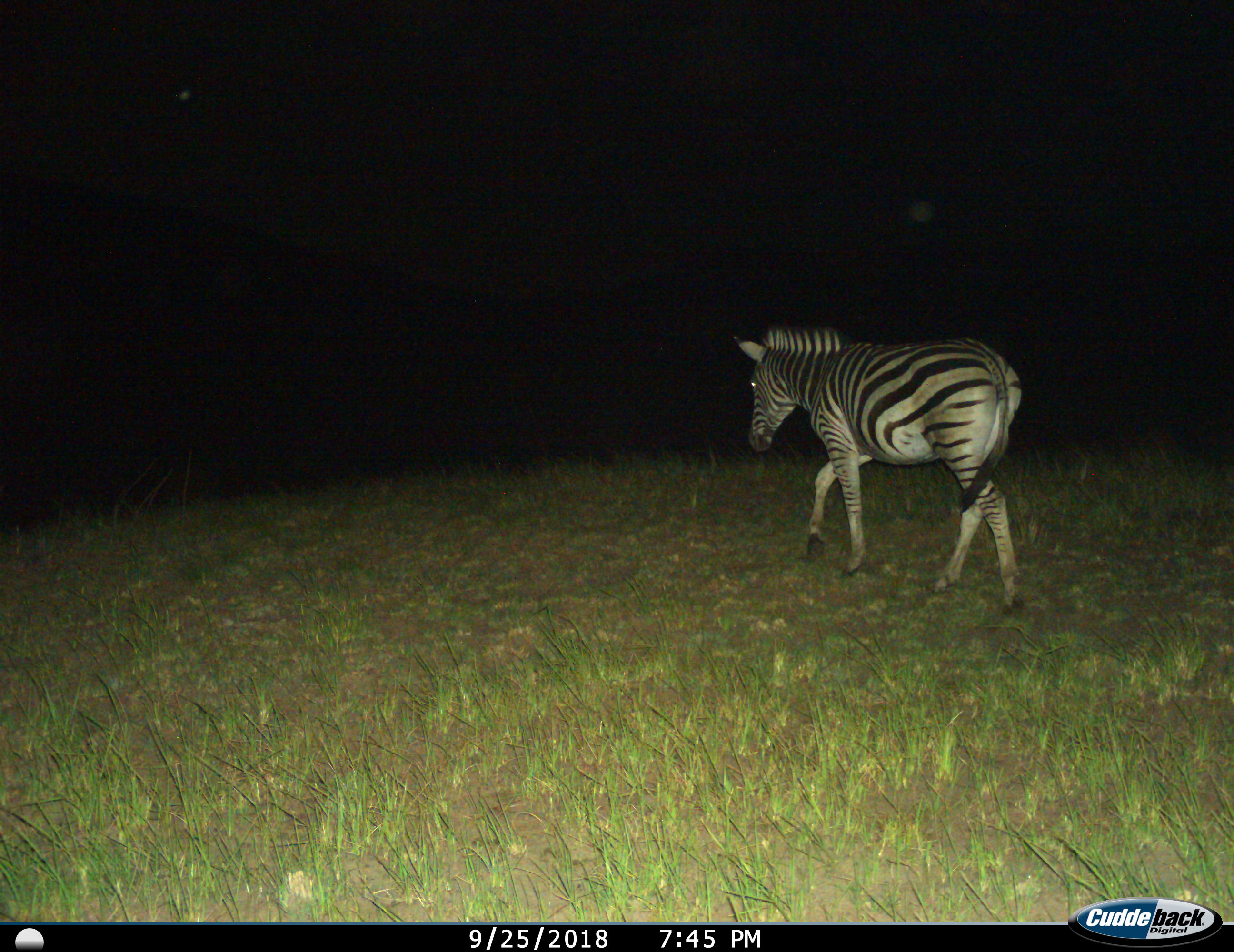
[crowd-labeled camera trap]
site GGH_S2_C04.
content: unidentified animal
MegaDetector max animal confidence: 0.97